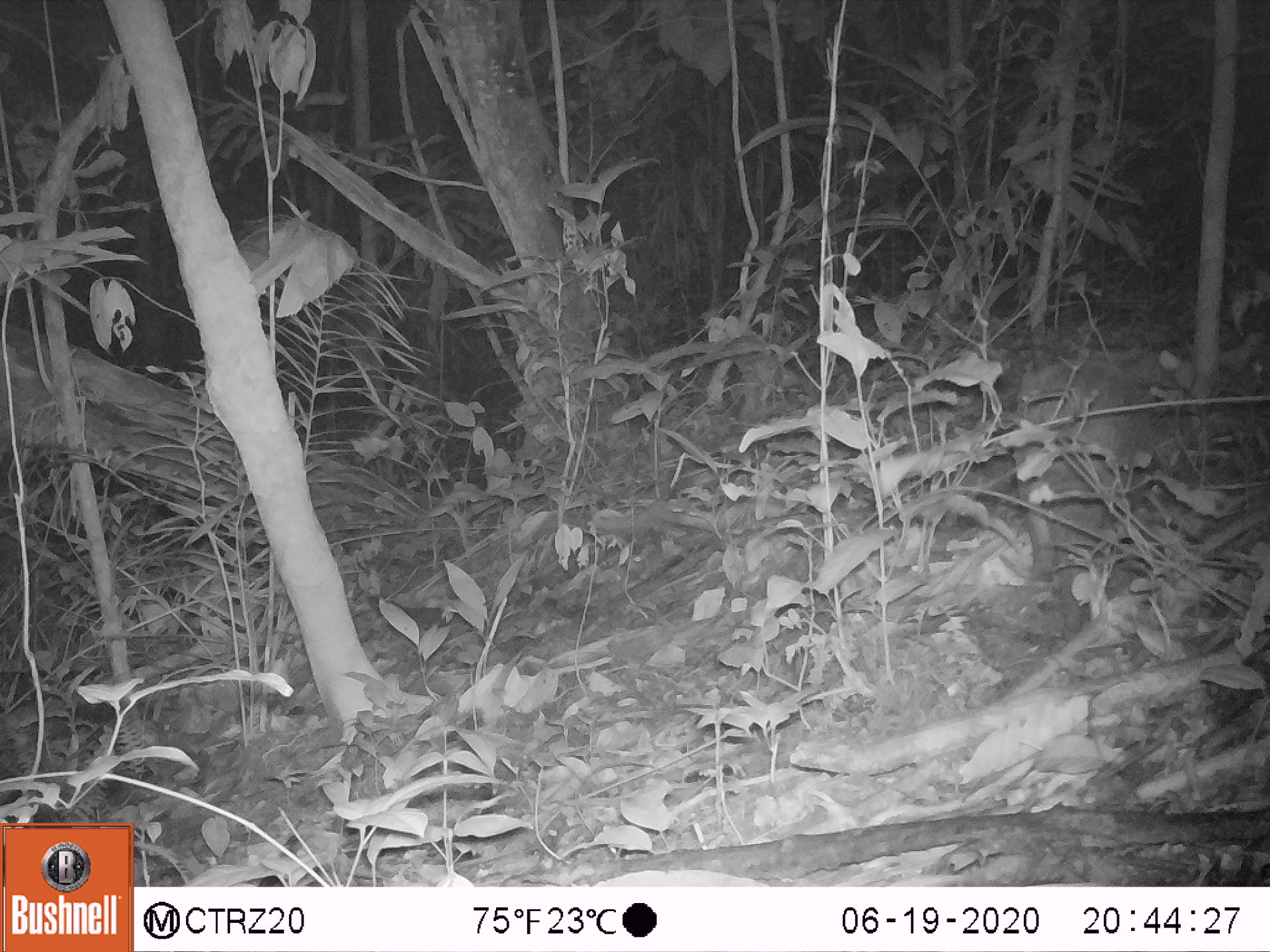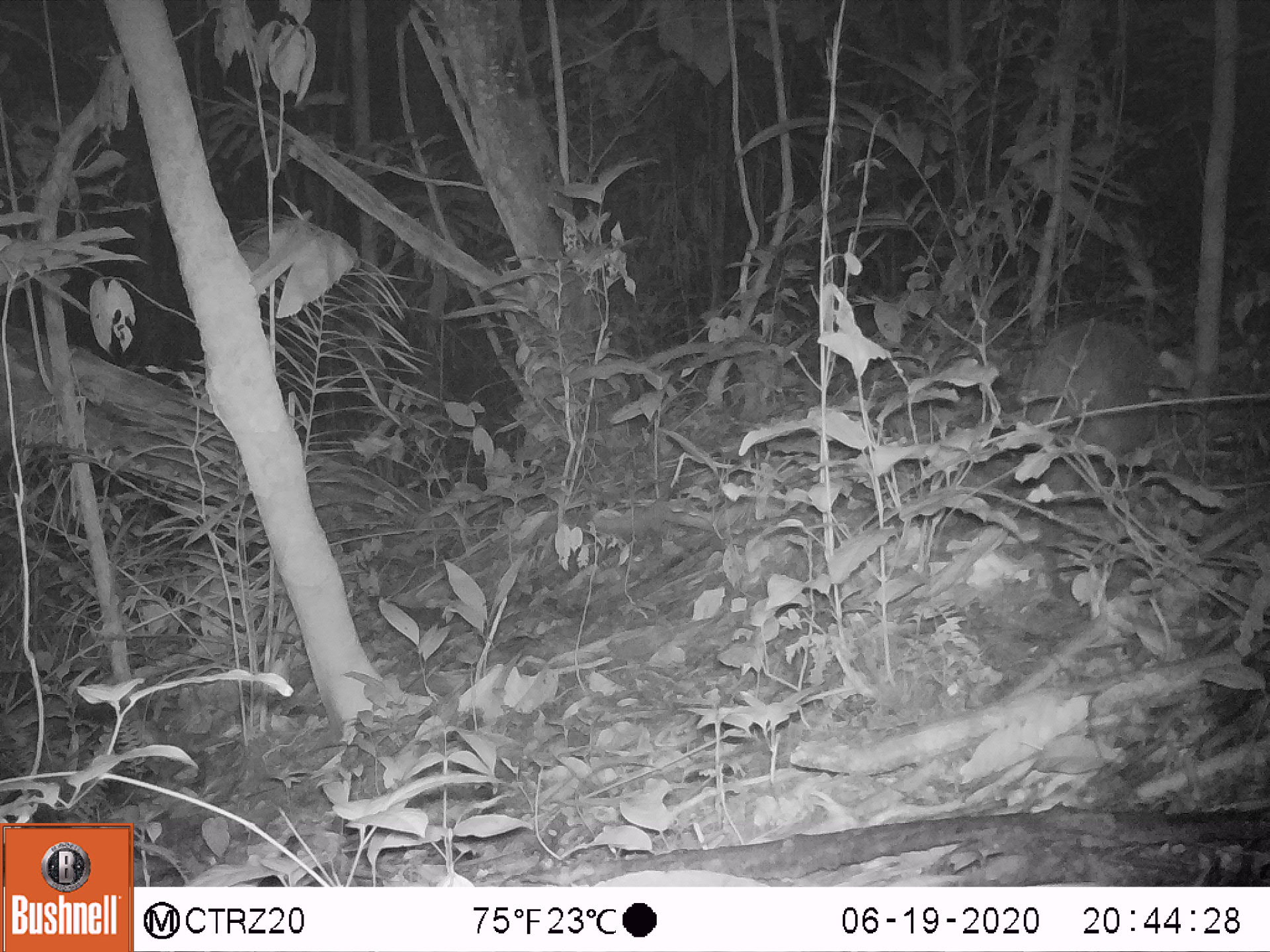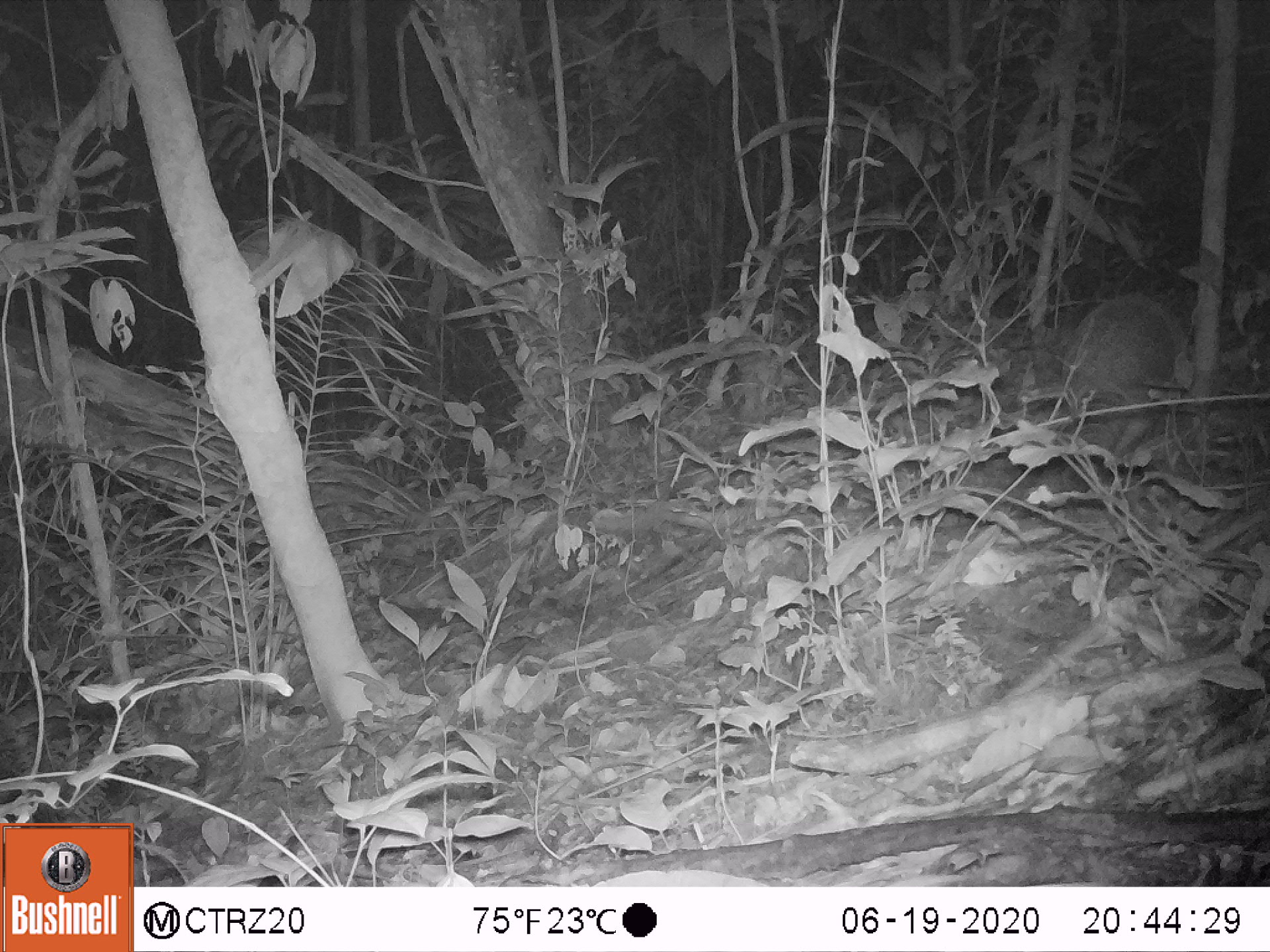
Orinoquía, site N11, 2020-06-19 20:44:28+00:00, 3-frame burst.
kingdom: Animalia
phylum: Chordata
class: Mammalia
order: Cingulata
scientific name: Cingulata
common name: armadillo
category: unknown armadillo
Unknown armadillo (armadillo) (Cingulata).